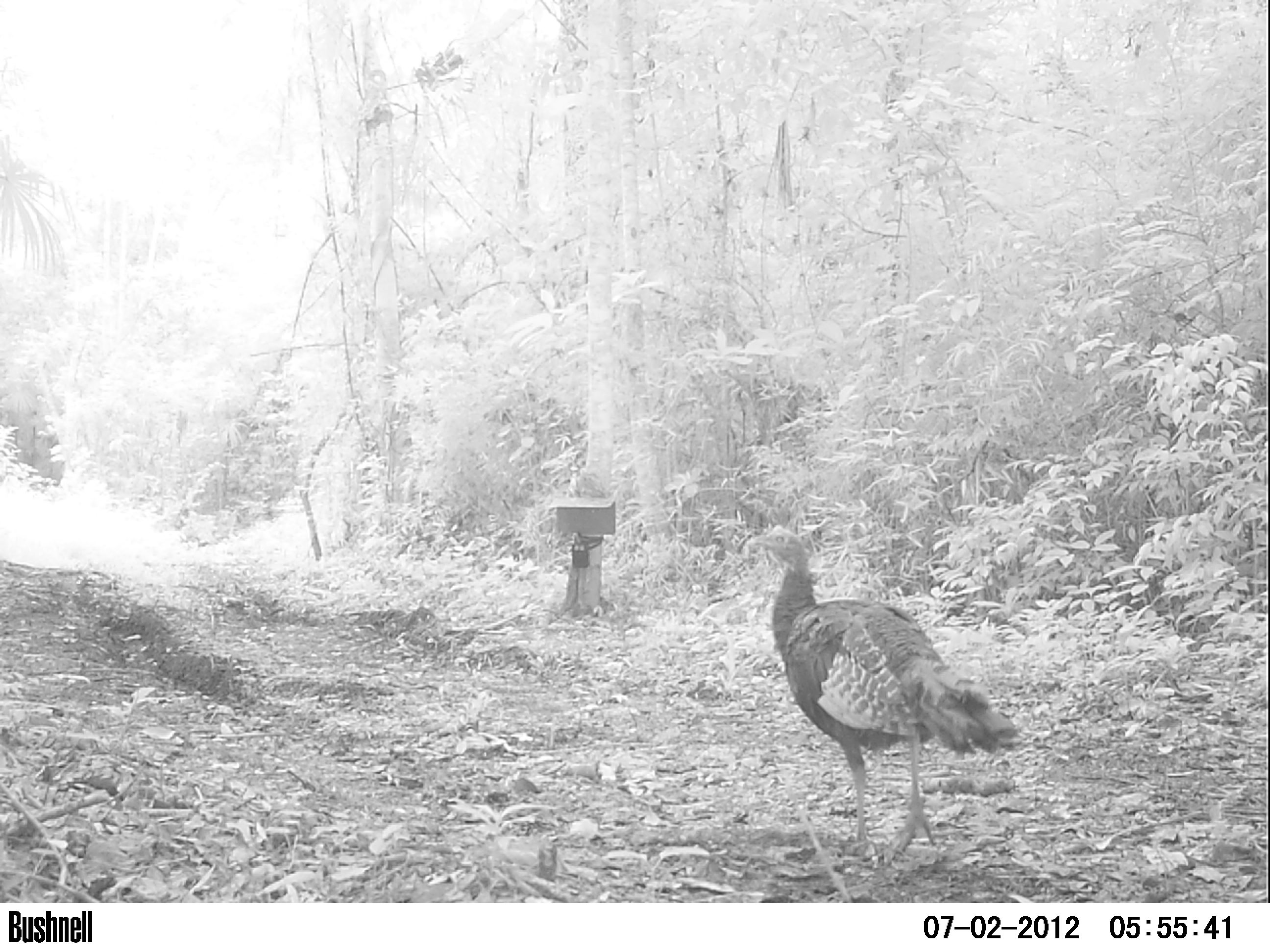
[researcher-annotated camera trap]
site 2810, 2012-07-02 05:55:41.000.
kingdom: Animalia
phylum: Chordata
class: Aves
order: Galliformes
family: Phasianidae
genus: Meleagris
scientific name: Meleagris ocellata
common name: ocellated turkey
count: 1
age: adult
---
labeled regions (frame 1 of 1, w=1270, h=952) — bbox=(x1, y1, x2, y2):
meleagris ocellata: bbox=(748, 523, 1019, 860)